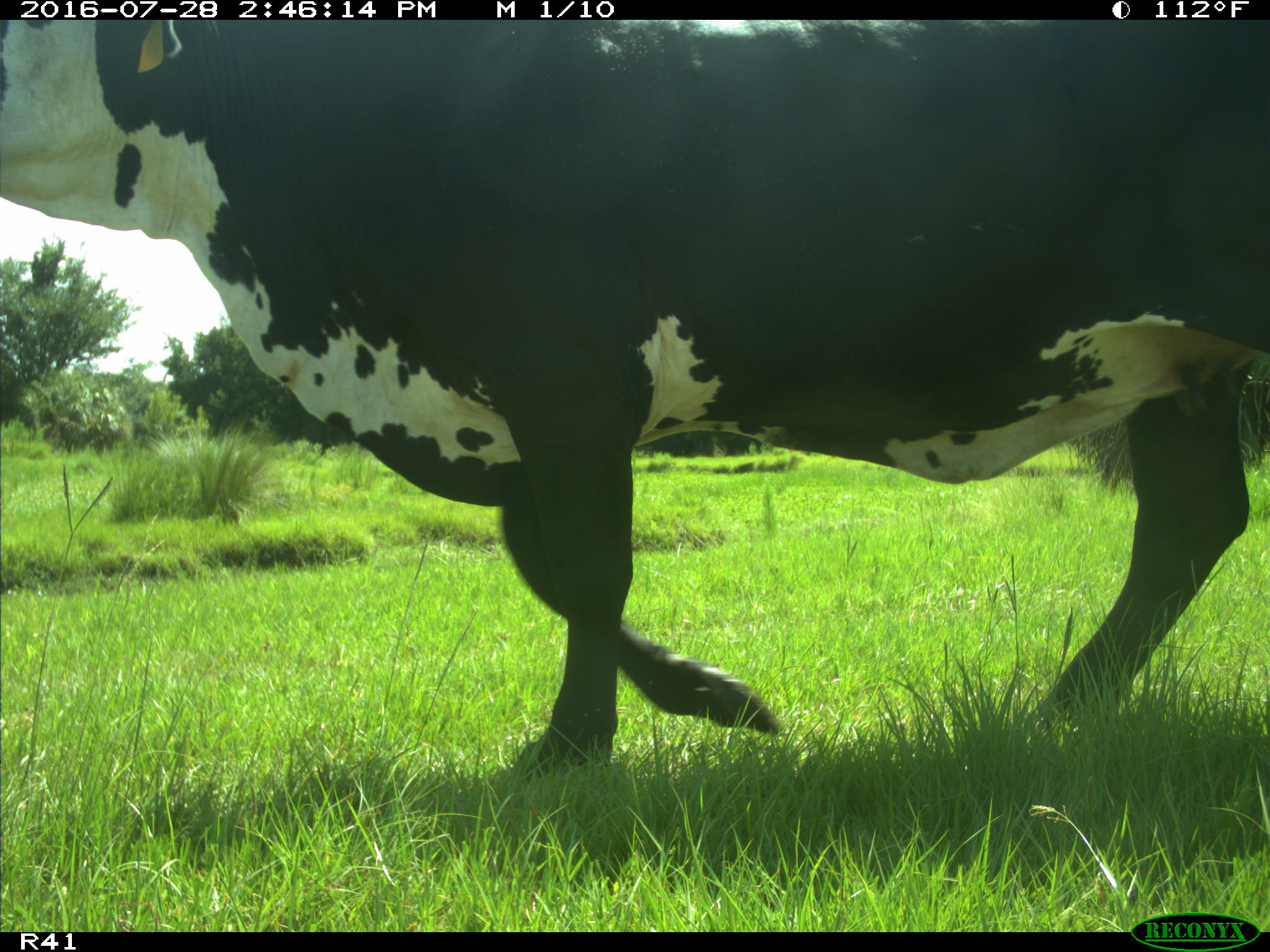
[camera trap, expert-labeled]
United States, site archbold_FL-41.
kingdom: Animalia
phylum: Chordata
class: Mammalia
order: Artiodactyla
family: Bovidae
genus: Bos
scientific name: Bos taurus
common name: domestic cow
Bos taurus (domestic cow).